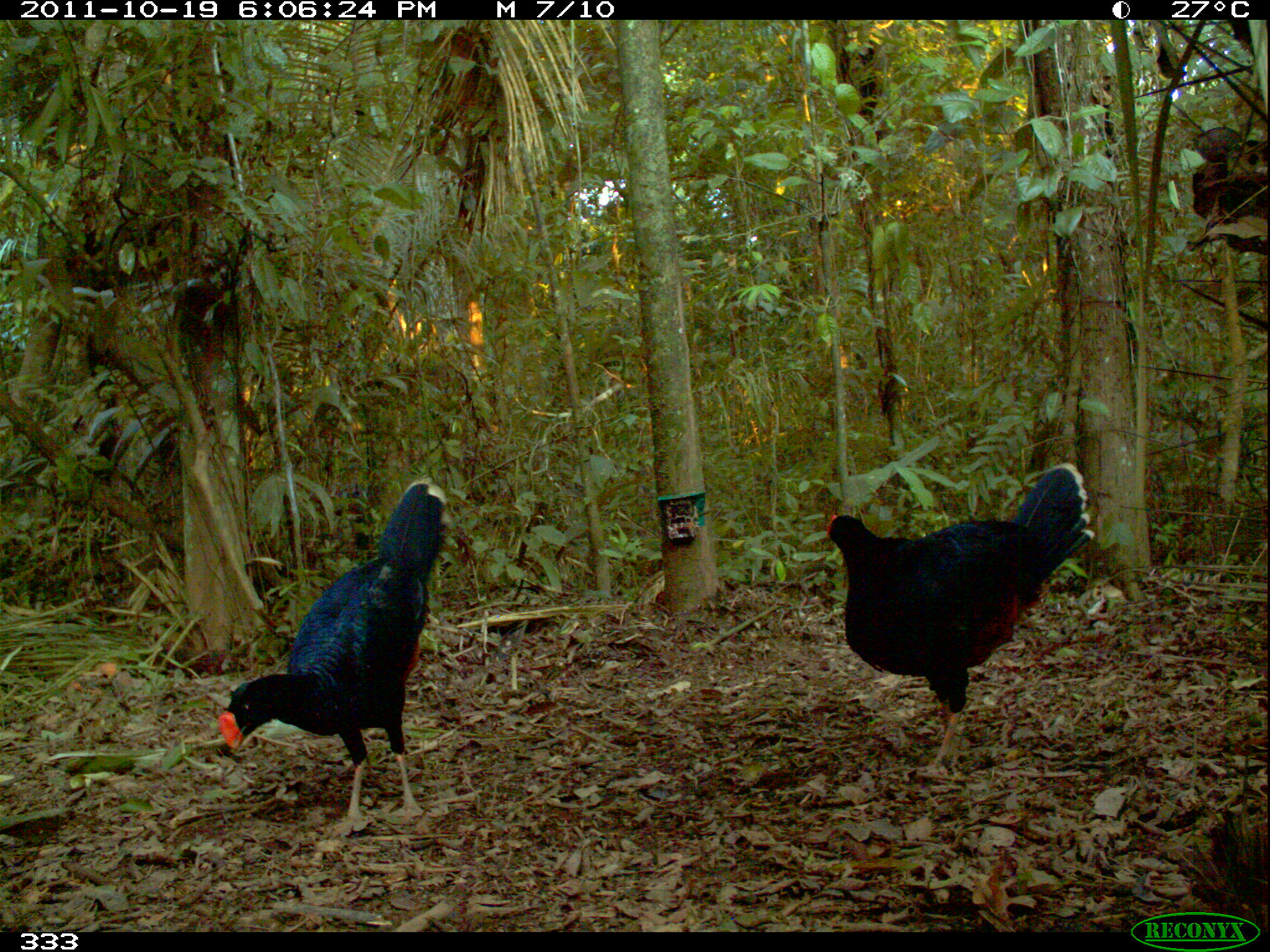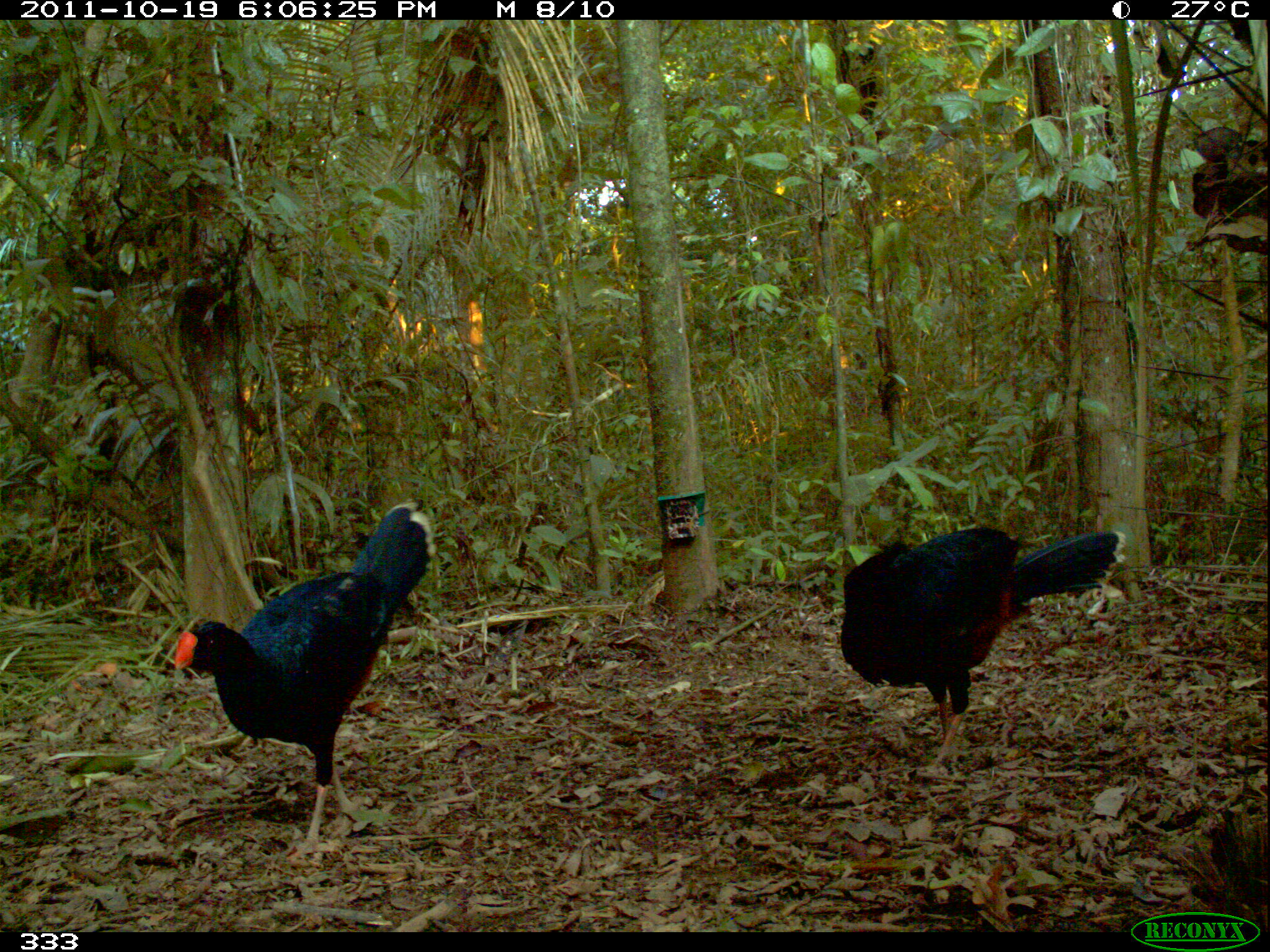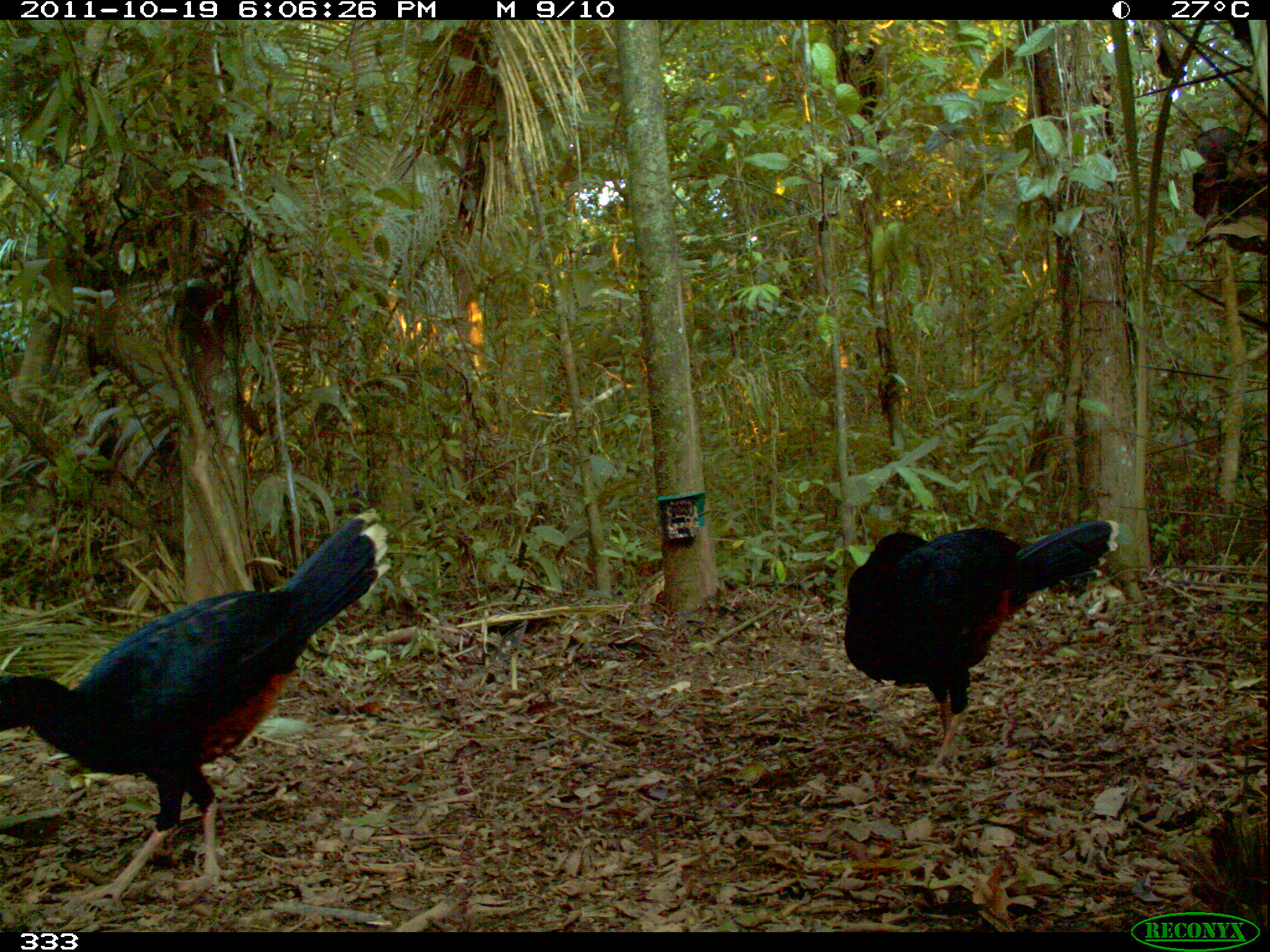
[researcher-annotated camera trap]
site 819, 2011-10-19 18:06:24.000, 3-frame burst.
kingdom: Animalia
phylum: Chordata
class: Aves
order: Galliformes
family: Cracidae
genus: Mitu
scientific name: Mitu tuberosum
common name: razor-billed curassow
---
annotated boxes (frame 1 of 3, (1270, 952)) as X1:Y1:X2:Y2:
mitu tuberosum: 827:462:1094:772; 218:477:445:836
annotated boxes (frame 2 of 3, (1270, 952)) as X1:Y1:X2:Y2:
mitu tuberosum: 175:500:438:861; 840:526:1125:765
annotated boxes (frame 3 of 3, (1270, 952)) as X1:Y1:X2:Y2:
mitu tuberosum: 0:506:391:906; 843:518:1119:764